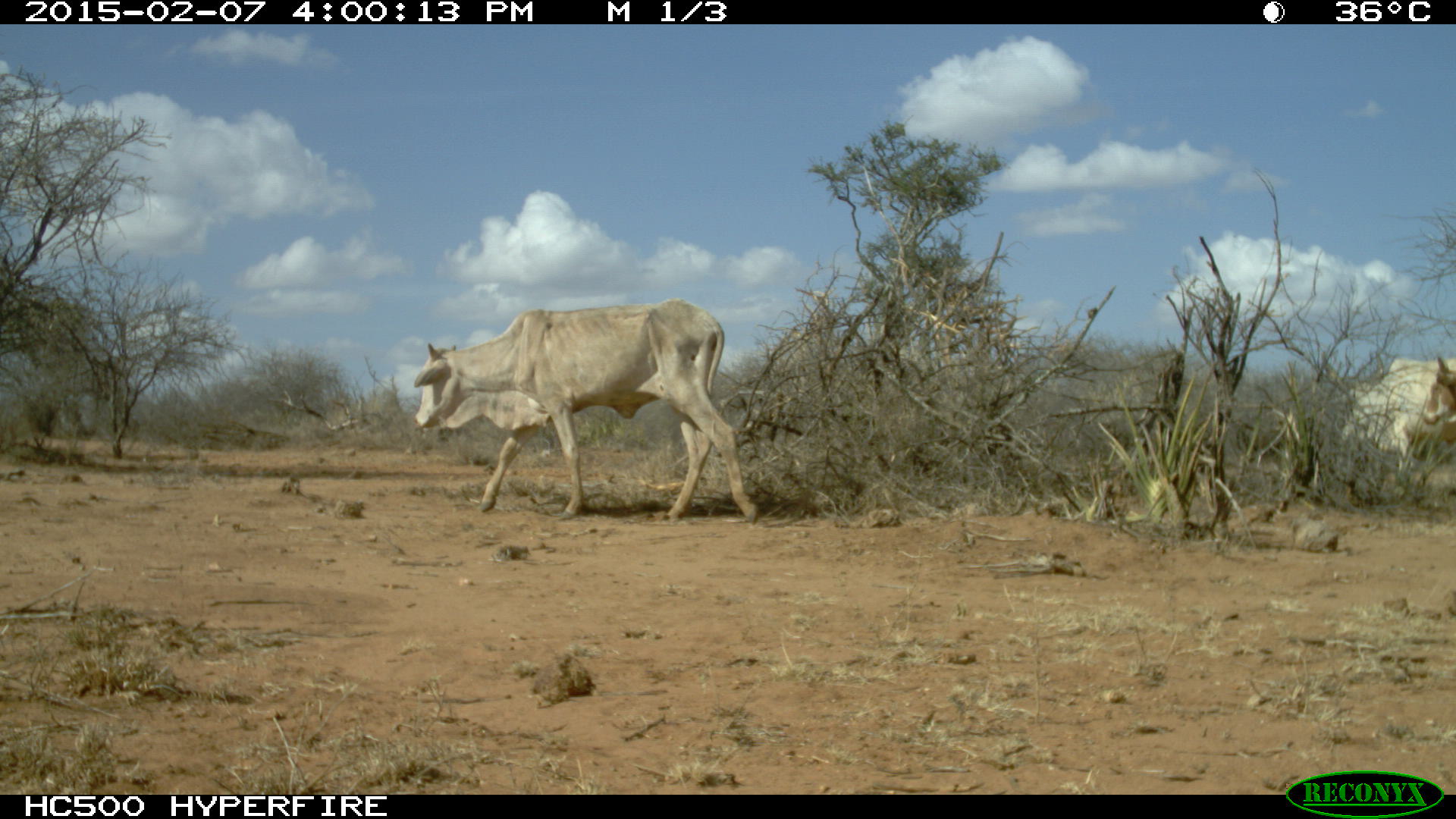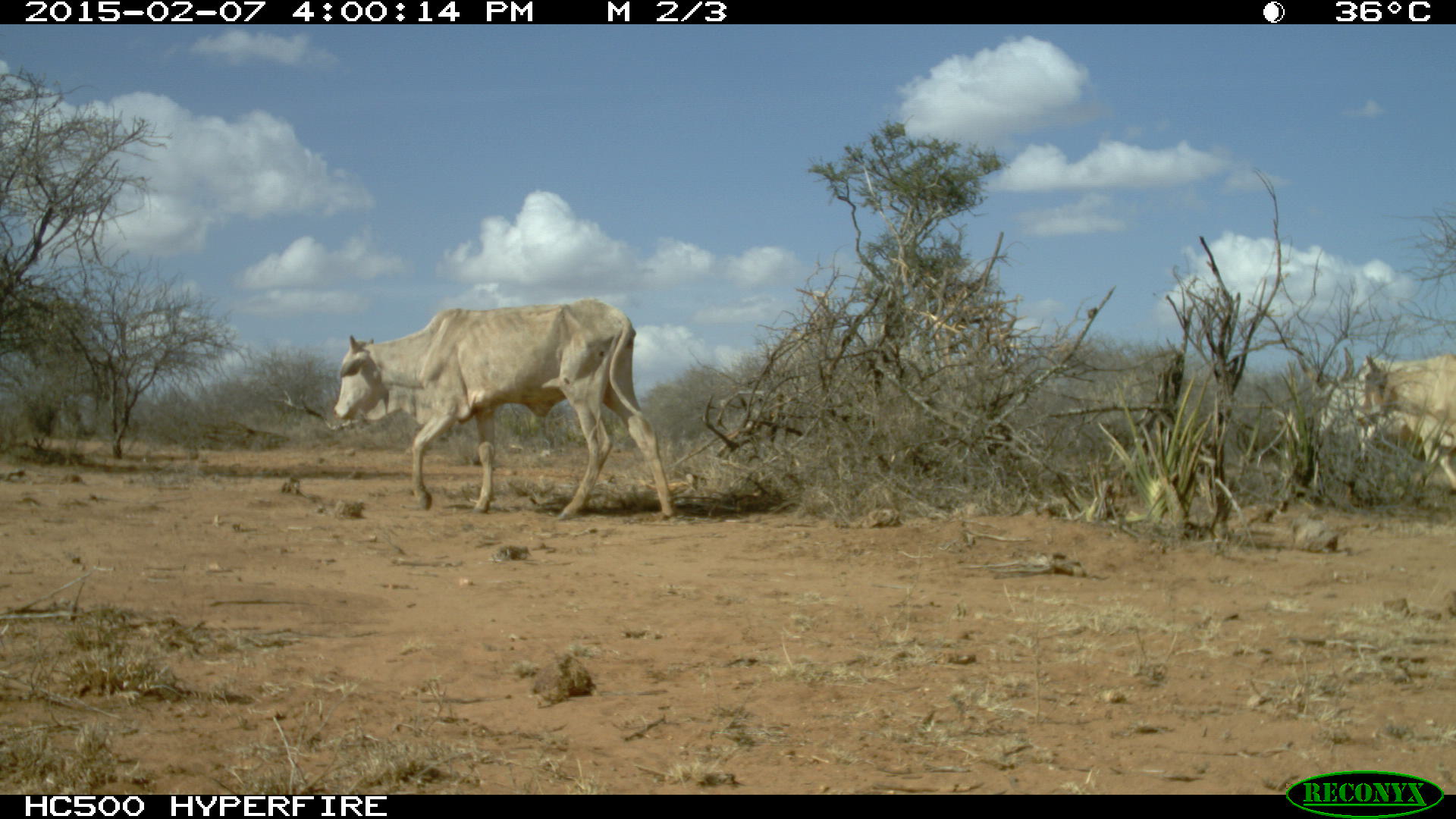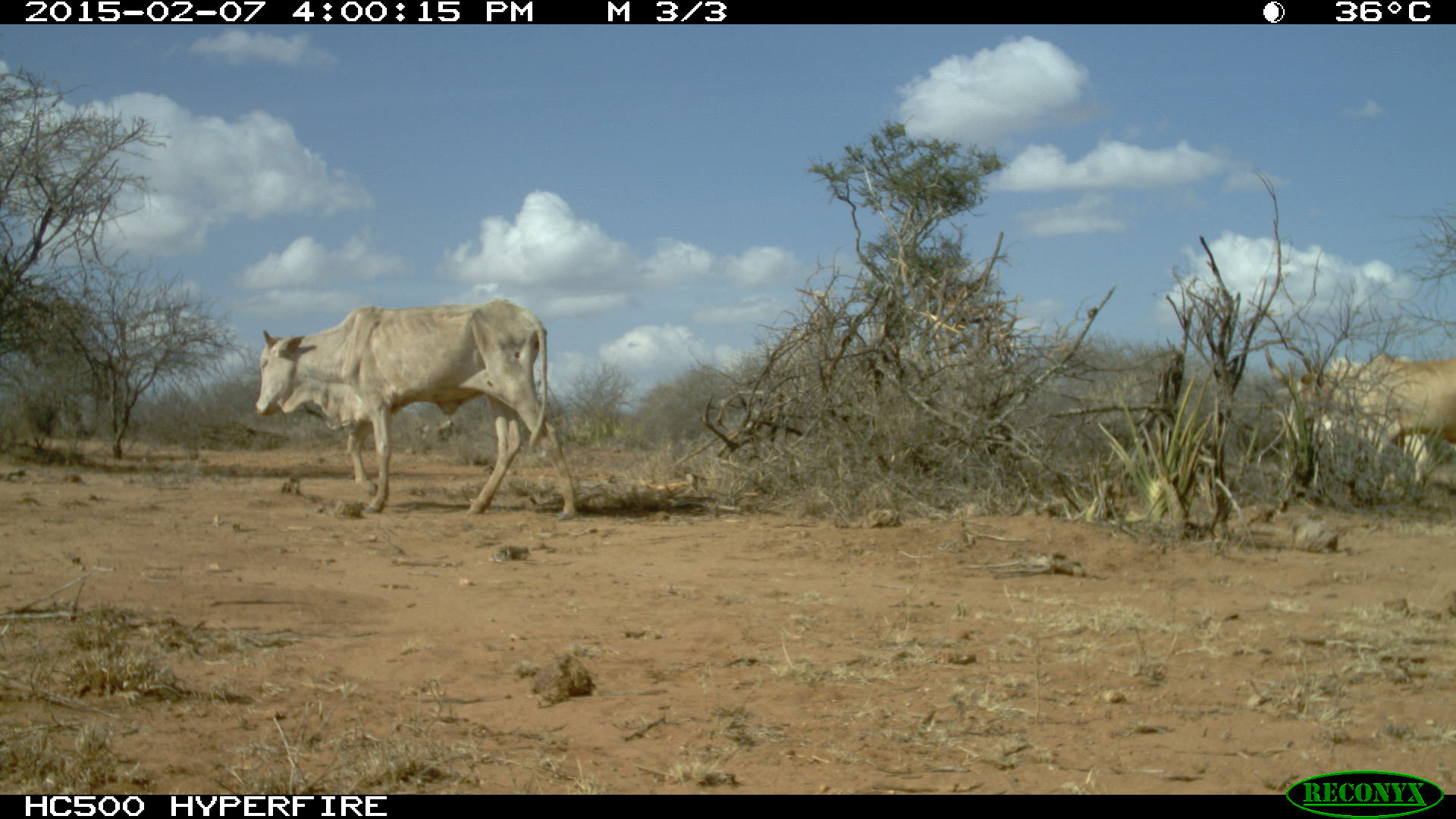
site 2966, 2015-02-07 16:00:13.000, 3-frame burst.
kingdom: Animalia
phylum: Chordata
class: Mammalia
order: Artiodactyla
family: Bovidae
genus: Bos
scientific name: Bos taurus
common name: domestic cattle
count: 13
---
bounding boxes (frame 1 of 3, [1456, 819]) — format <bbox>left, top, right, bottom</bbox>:
bos taurus: <bbox>410, 297, 760, 521</bbox>; <bbox>1340, 355, 1455, 463</bbox>; <bbox>1421, 354, 1455, 429</bbox>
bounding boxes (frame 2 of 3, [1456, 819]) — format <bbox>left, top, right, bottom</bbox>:
bos taurus: <bbox>332, 297, 675, 520</bbox>; <bbox>1291, 346, 1454, 499</bbox>; <bbox>1353, 347, 1456, 506</bbox>